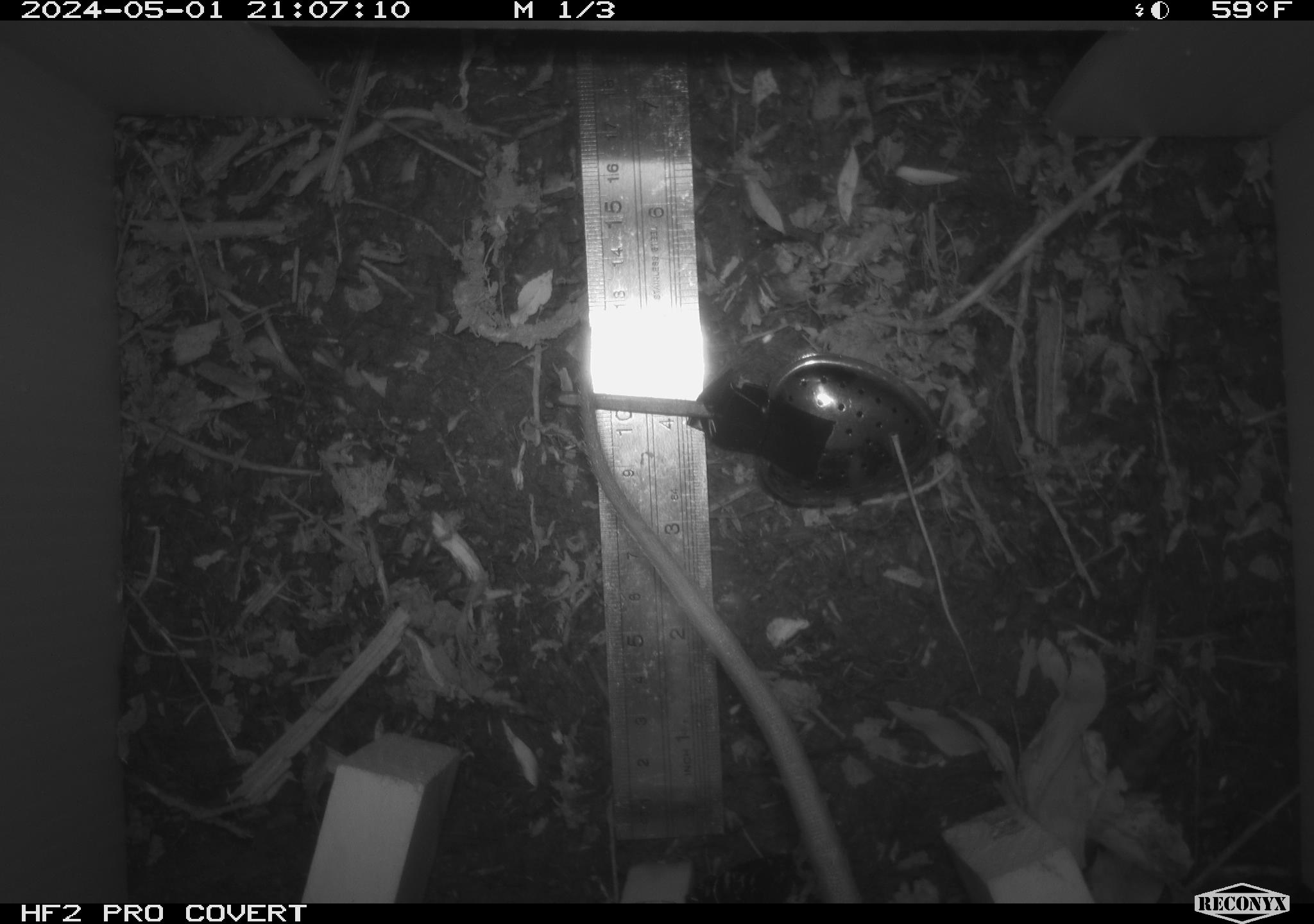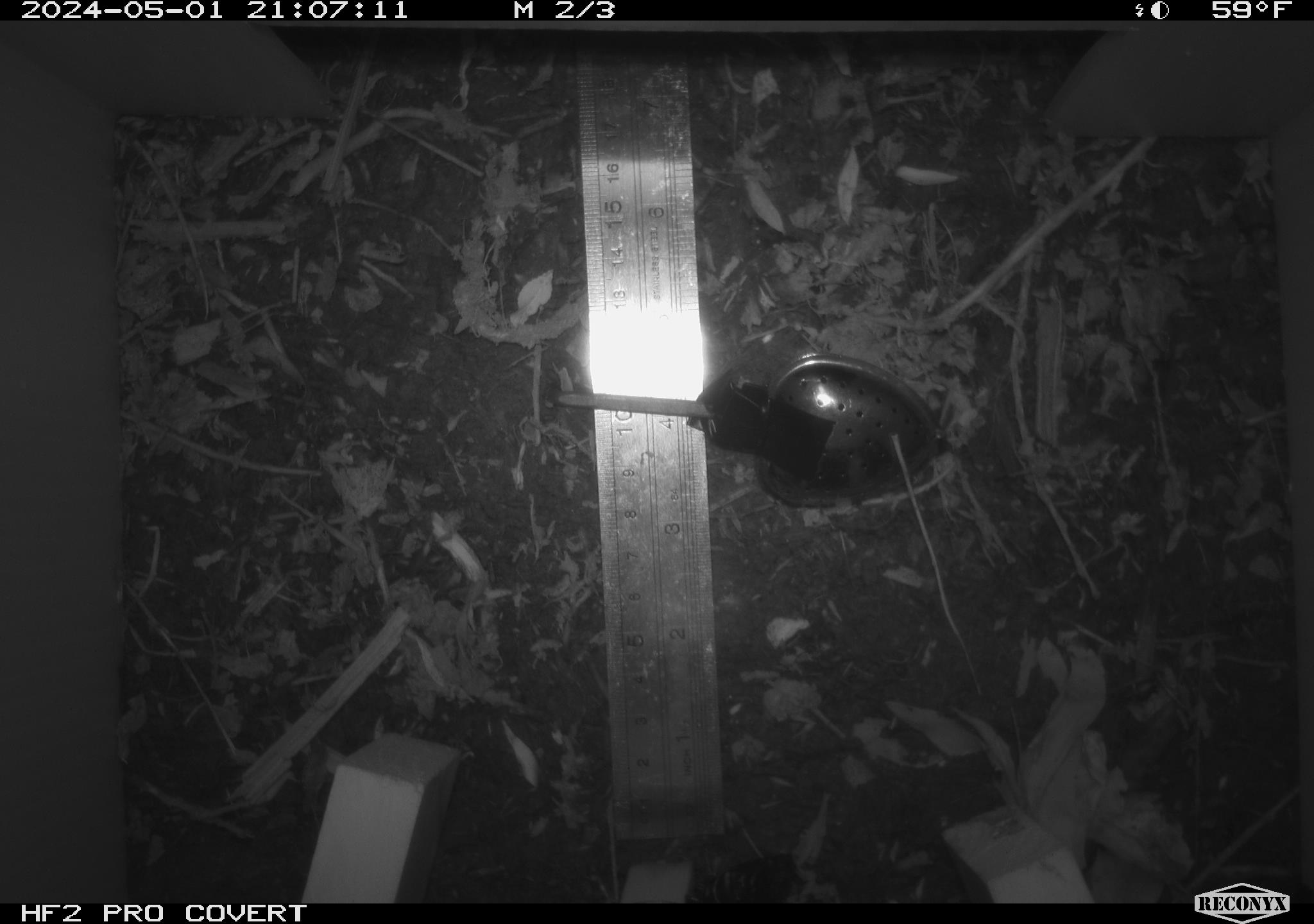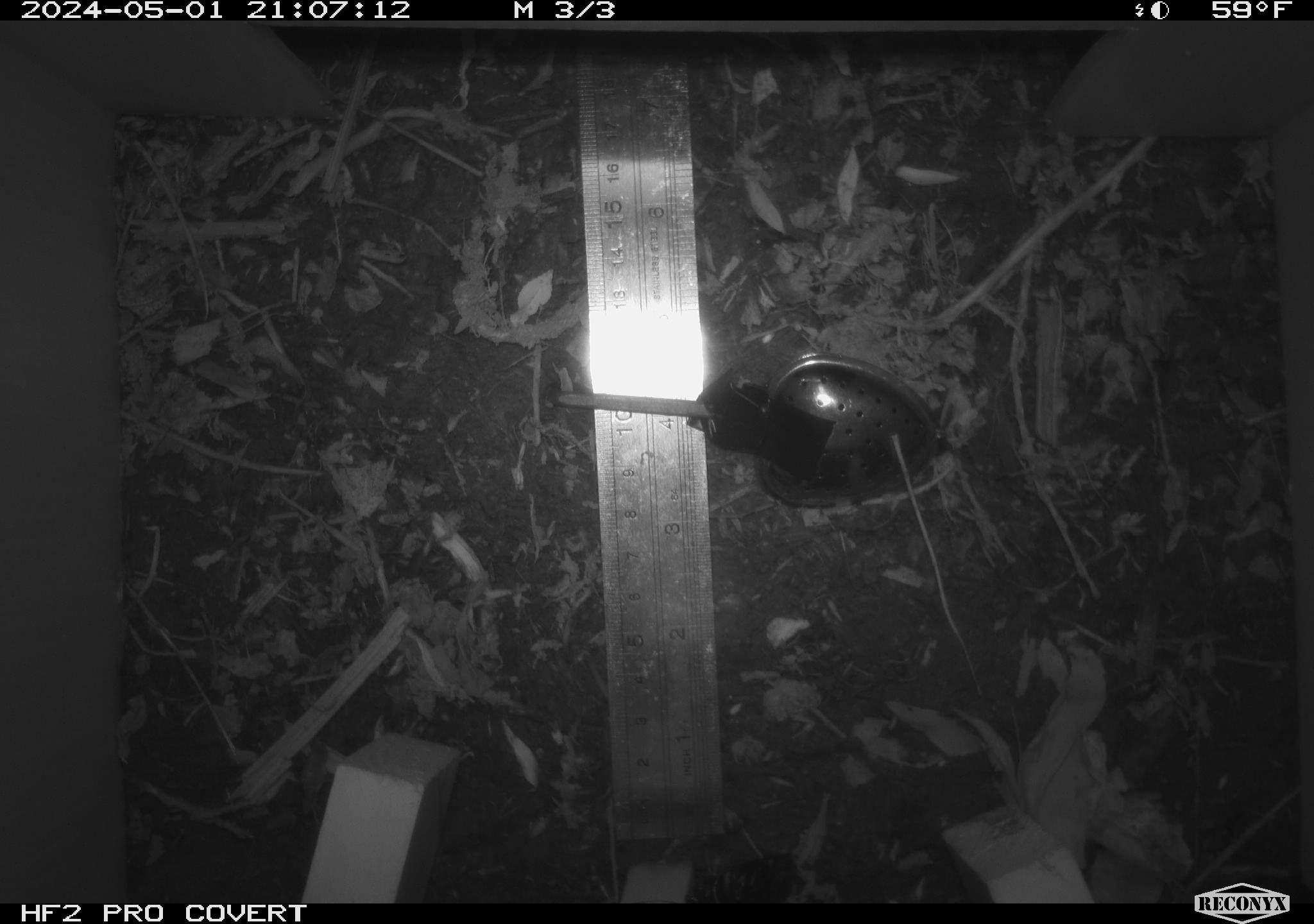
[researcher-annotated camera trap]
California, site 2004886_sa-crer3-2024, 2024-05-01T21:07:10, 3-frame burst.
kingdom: Animalia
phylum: Chordata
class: Mammalia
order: Rodentia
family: Muridae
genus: Rattus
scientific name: Rattus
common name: rat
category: rattus species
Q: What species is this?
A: Rattus species (rat) (Rattus).